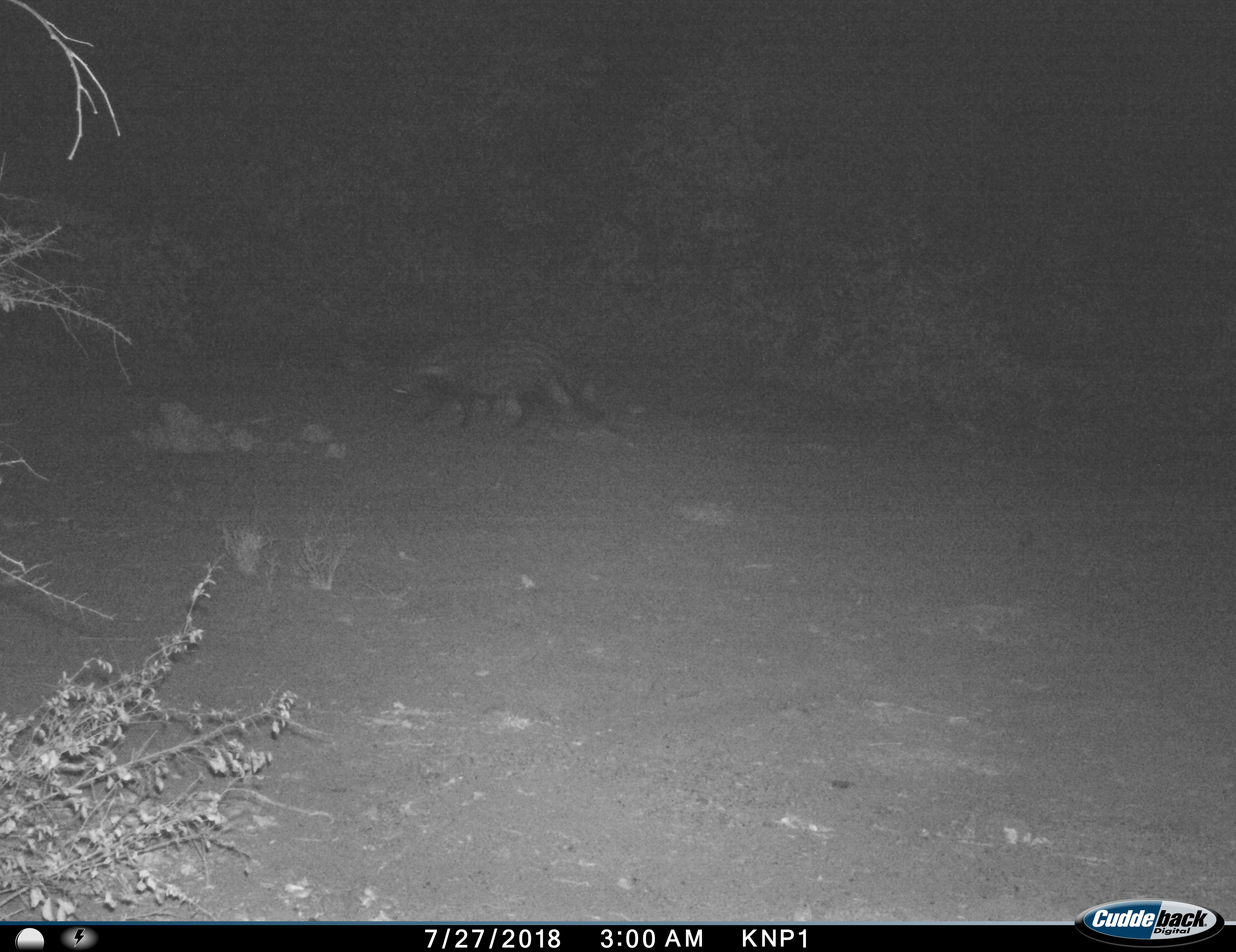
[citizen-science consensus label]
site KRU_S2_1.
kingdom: Animalia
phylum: Chordata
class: Mammalia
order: Carnivora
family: Viverridae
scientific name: Viverridae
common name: civet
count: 1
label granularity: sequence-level